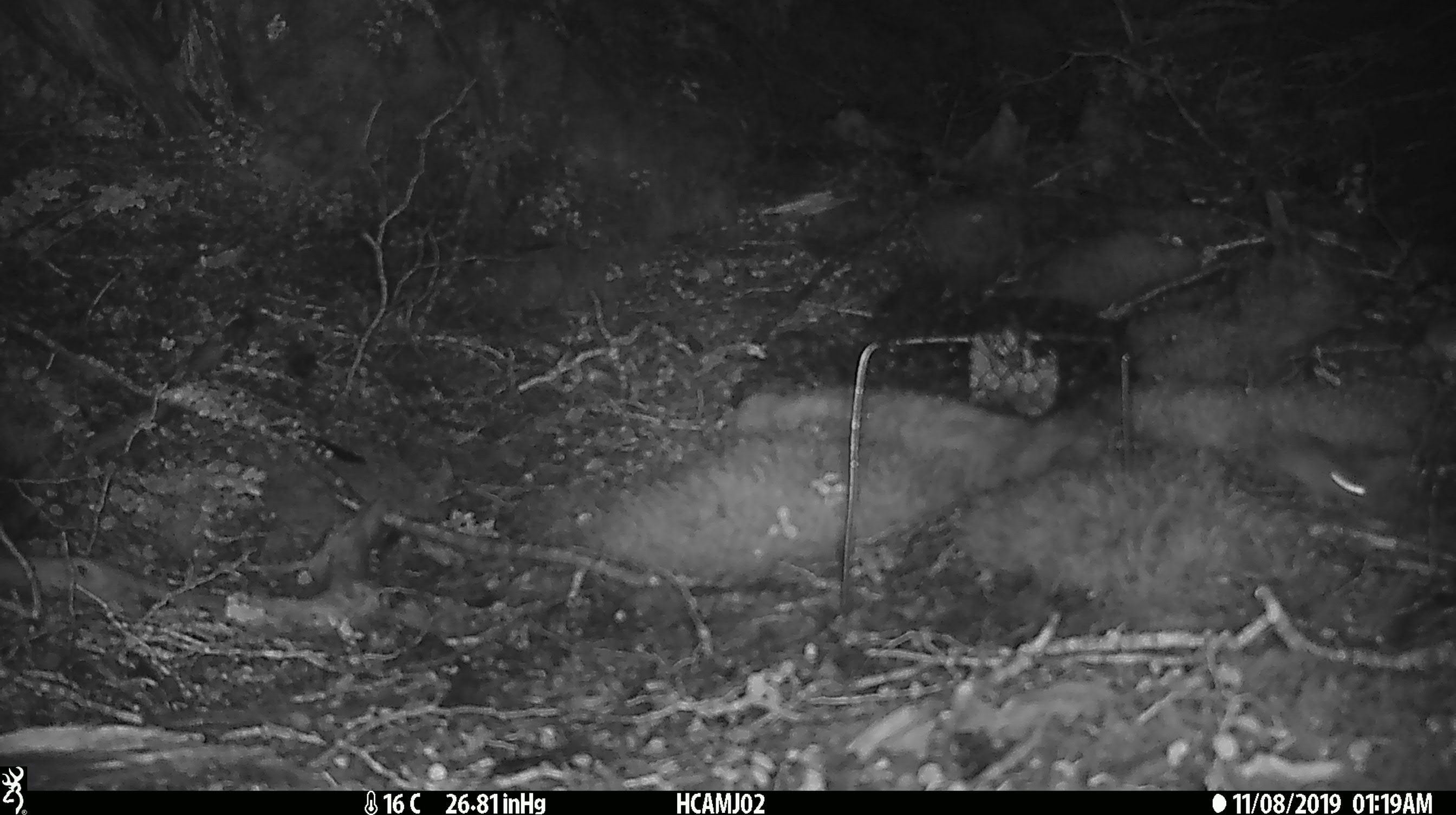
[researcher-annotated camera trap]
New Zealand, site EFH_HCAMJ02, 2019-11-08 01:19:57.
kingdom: Animalia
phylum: Chordata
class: Mammalia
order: Rodentia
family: Muridae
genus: Mus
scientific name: Mus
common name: mouse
Mouse (Mus).